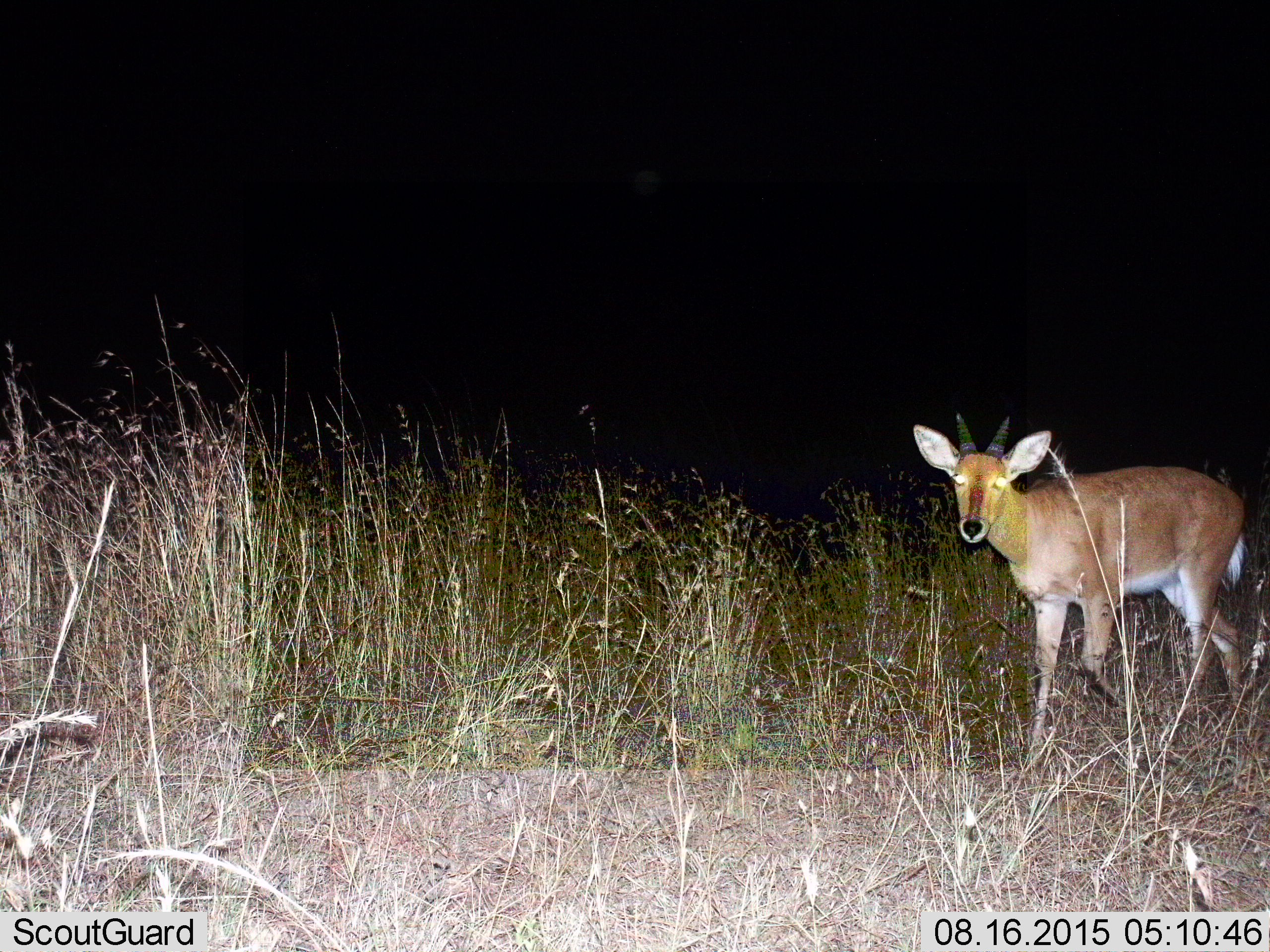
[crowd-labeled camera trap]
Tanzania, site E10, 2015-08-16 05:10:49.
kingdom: Animalia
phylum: Chordata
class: Mammalia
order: Artiodactyla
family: Bovidae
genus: Nanger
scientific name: Nanger granti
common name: grant's gazelle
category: gazellegrants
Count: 1.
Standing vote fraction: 71%.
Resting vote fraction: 0%.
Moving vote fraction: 29%.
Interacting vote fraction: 0%.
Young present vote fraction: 14%.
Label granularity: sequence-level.